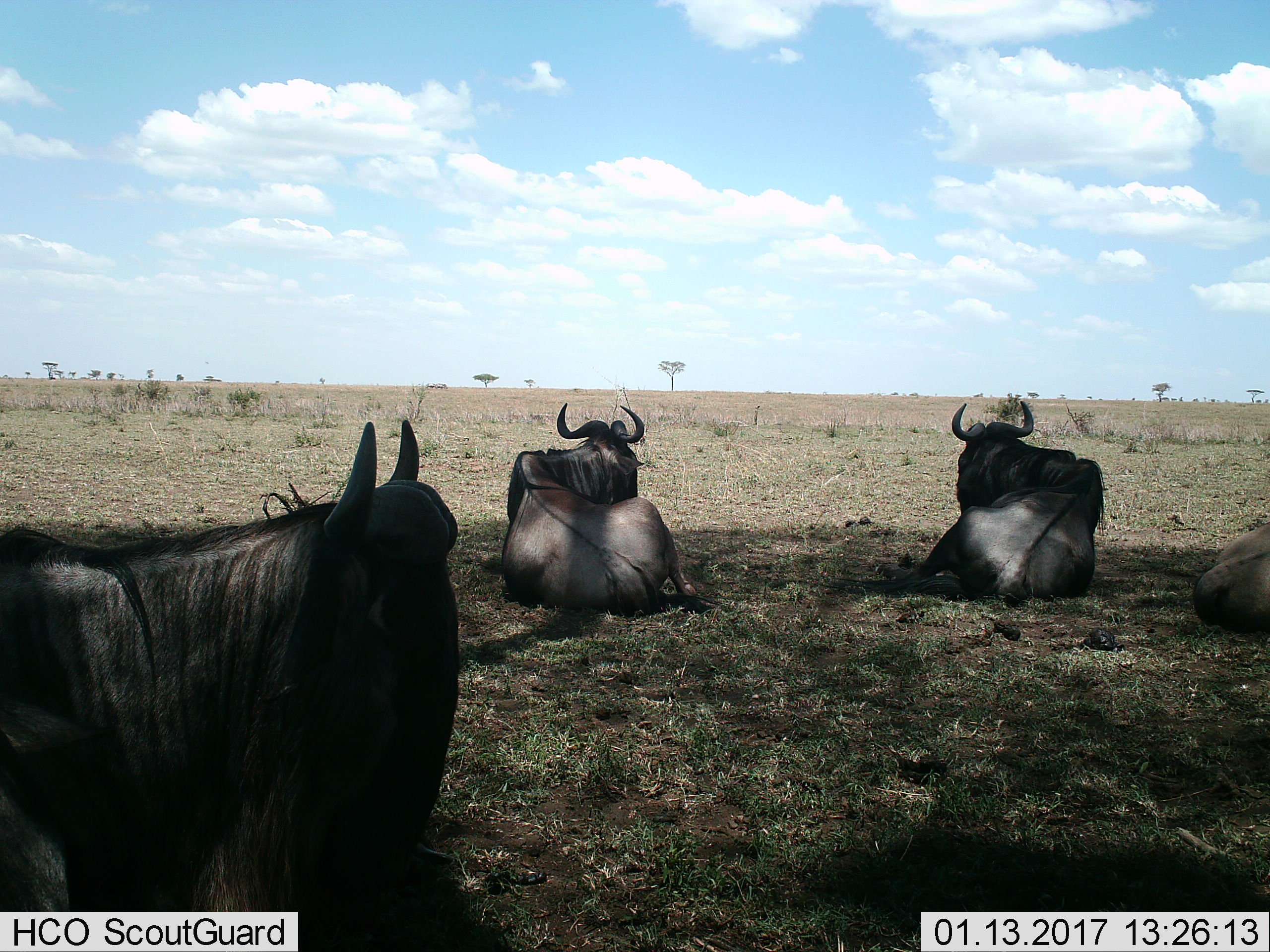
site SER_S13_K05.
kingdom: Animalia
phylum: Chordata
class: Mammalia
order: Artiodactyla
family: Bovidae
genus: Connochaetes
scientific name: Connochaetes taurinus taurinus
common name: blue wildebeest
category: wildebeestblue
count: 4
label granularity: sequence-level